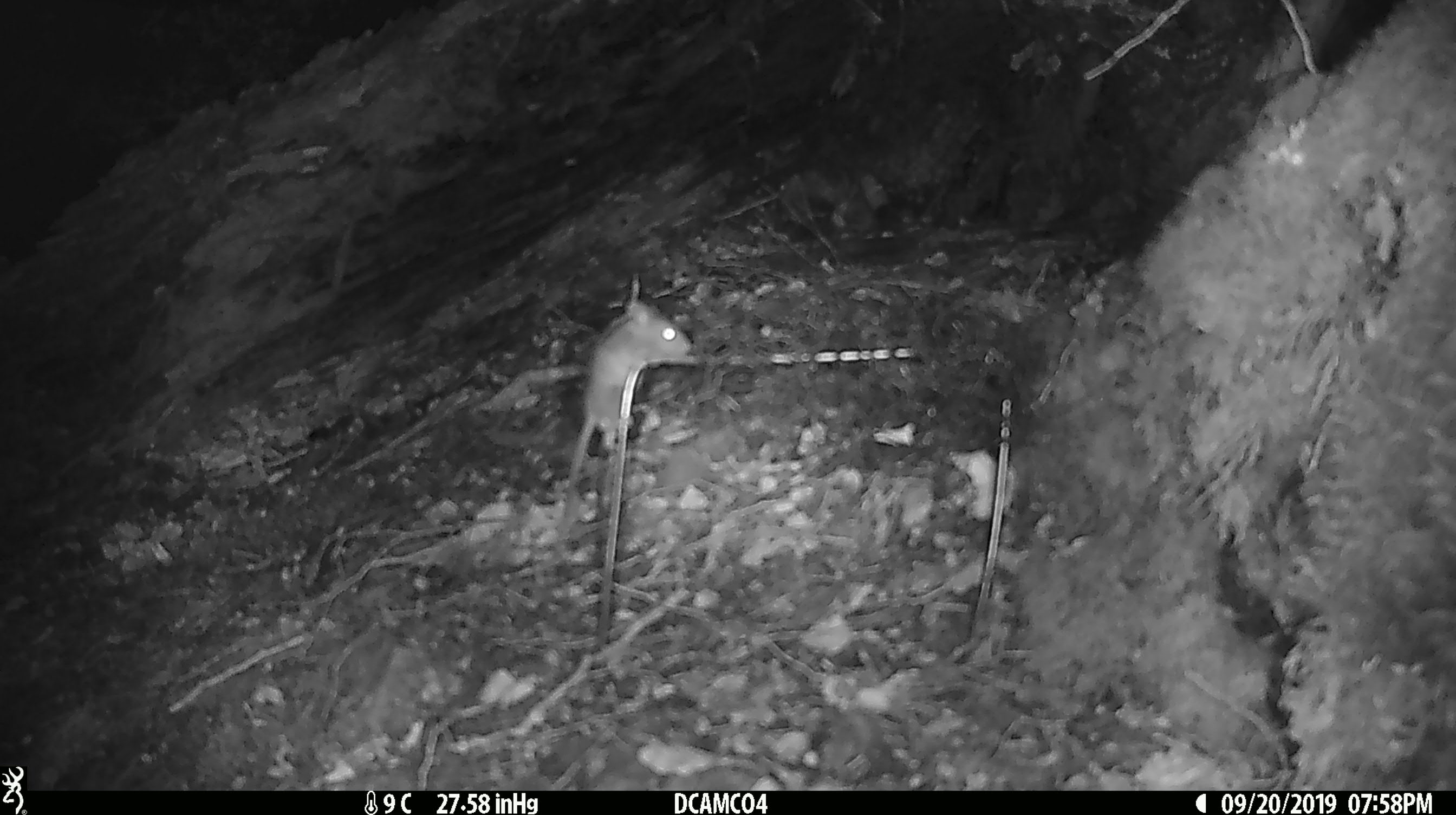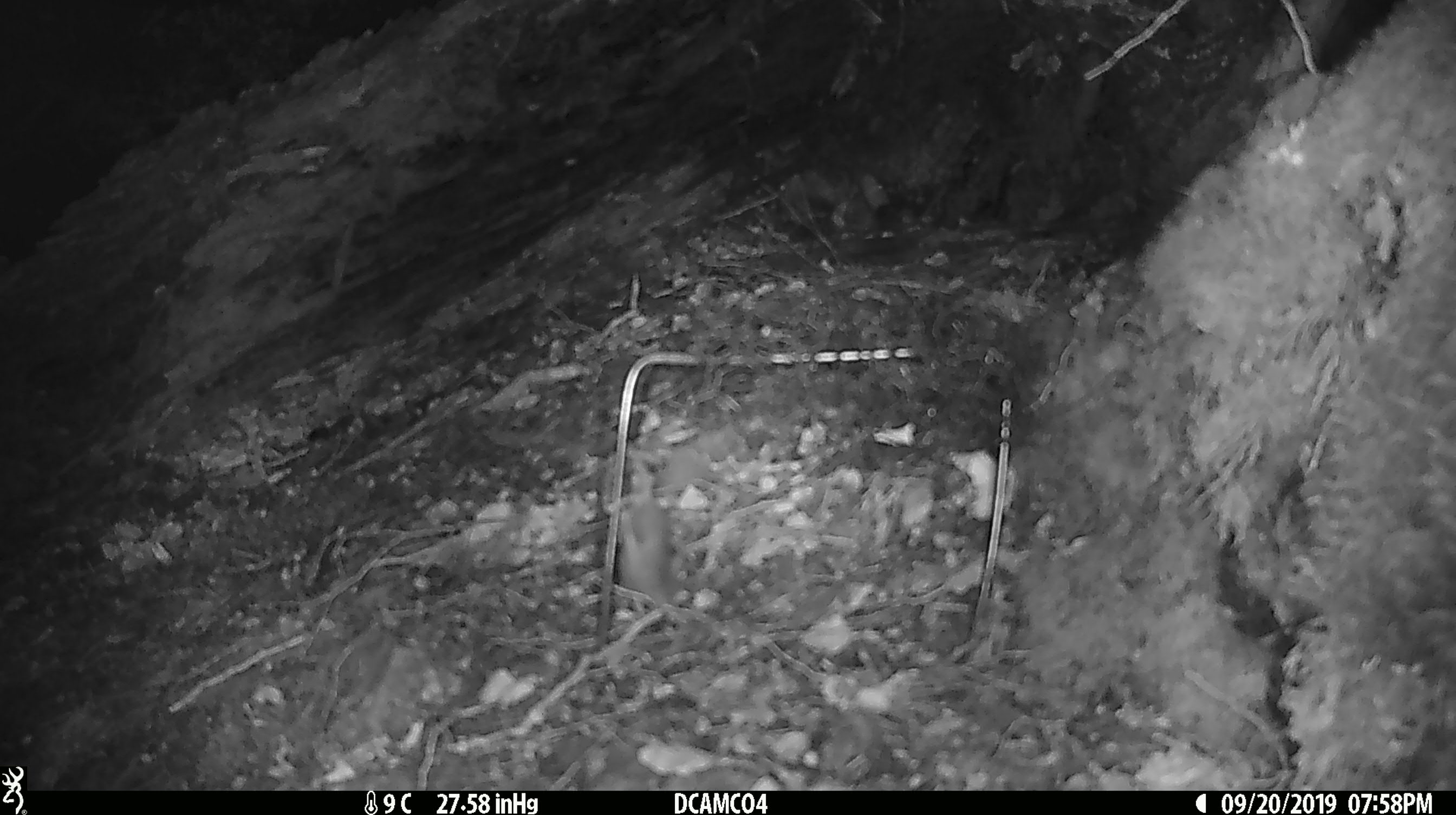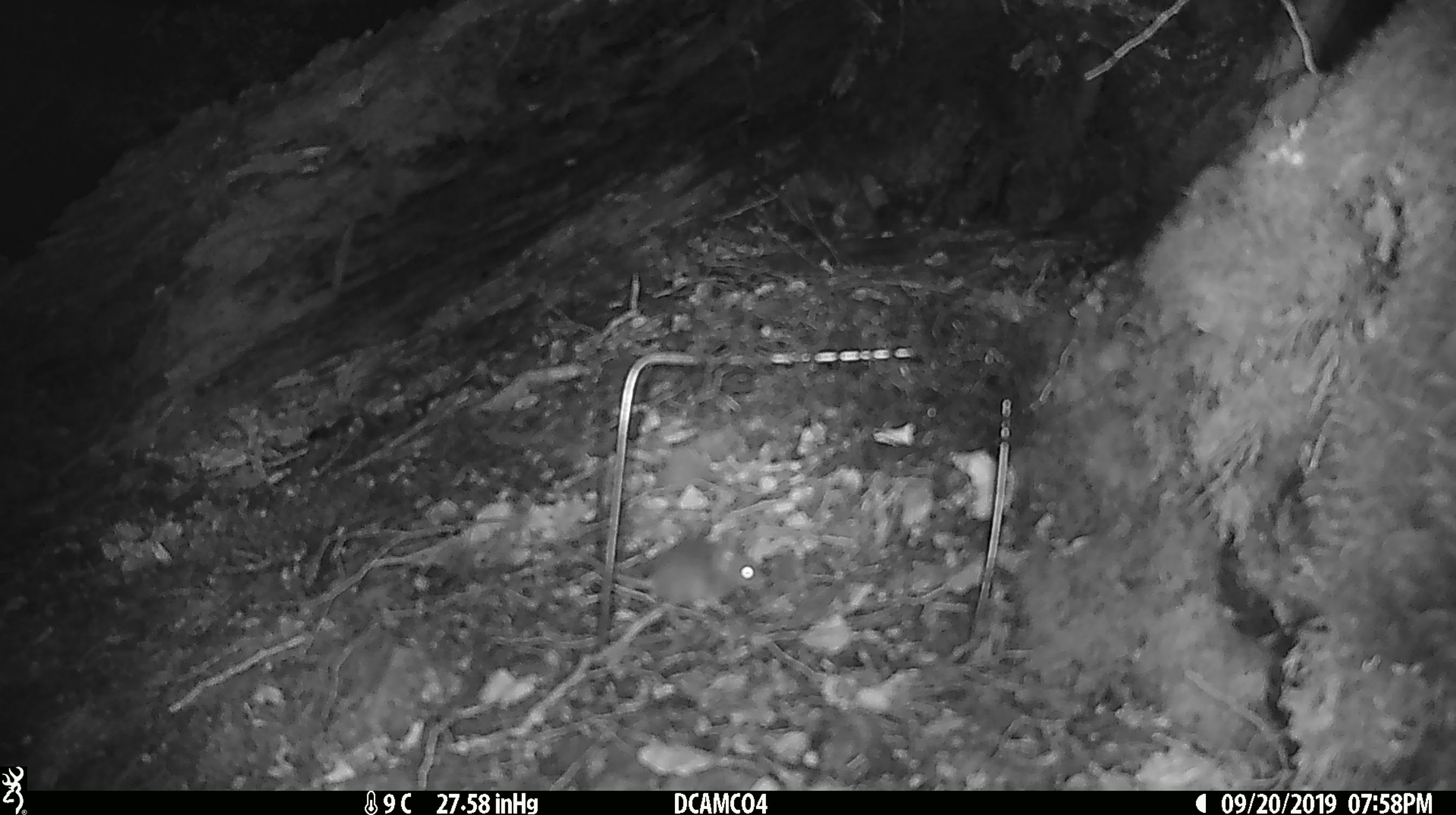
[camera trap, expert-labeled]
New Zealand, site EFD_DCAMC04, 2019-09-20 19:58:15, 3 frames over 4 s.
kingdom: Animalia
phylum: Chordata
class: Mammalia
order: Rodentia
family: Muridae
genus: Mus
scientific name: Mus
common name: mouse